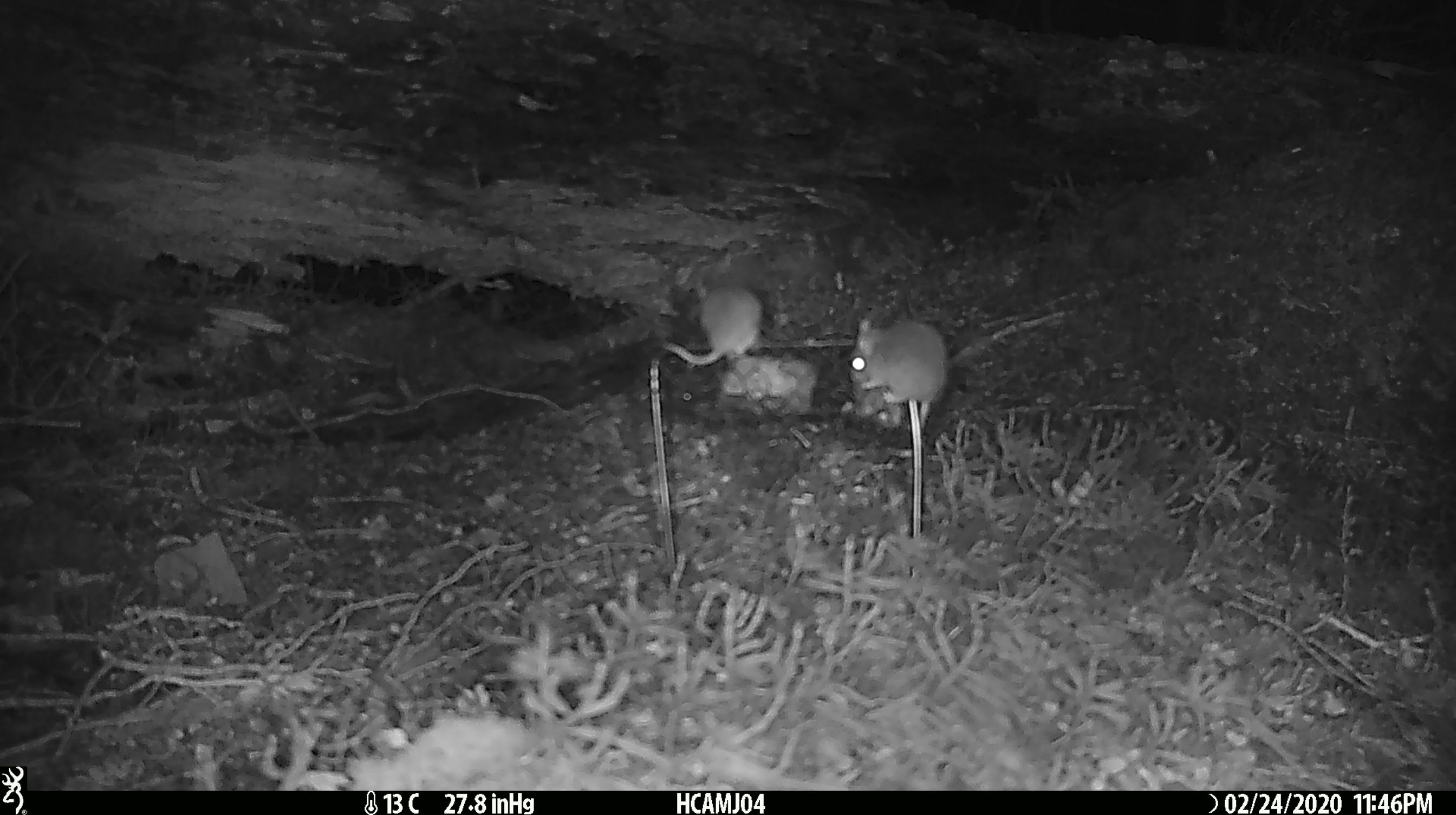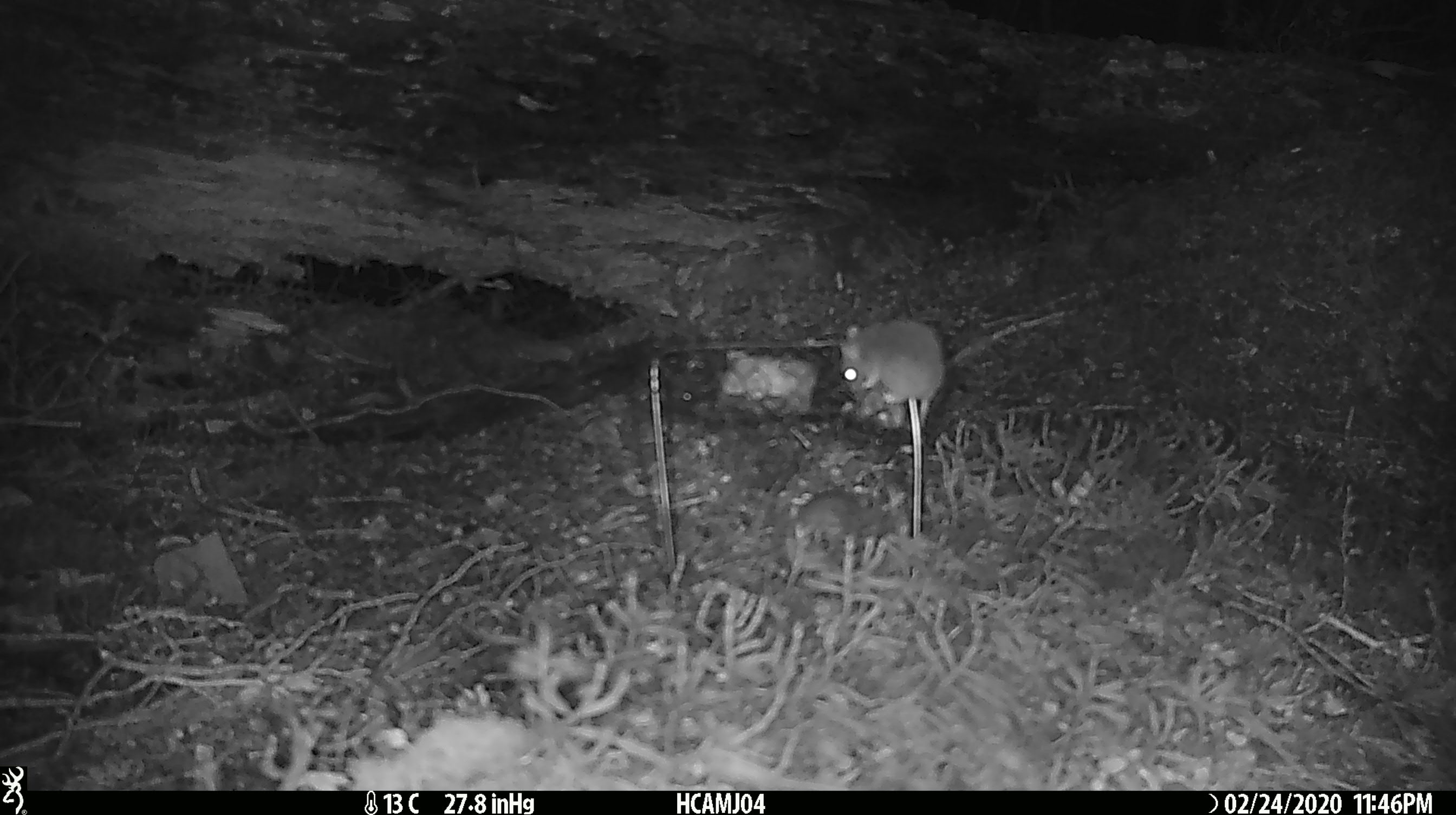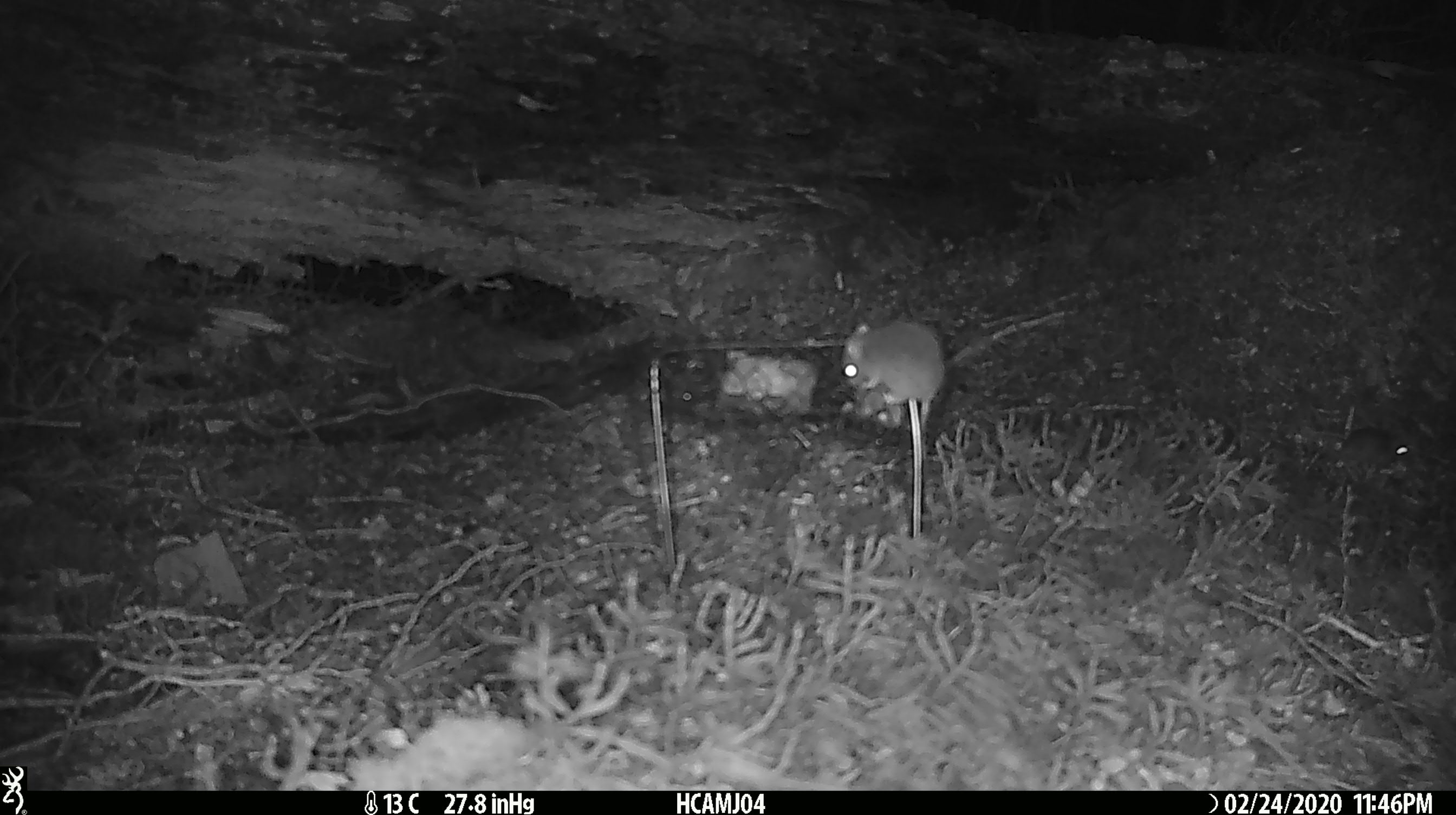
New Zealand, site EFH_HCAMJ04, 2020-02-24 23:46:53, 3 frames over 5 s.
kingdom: Animalia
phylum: Chordata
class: Mammalia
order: Rodentia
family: Muridae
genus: Mus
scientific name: Mus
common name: mouse